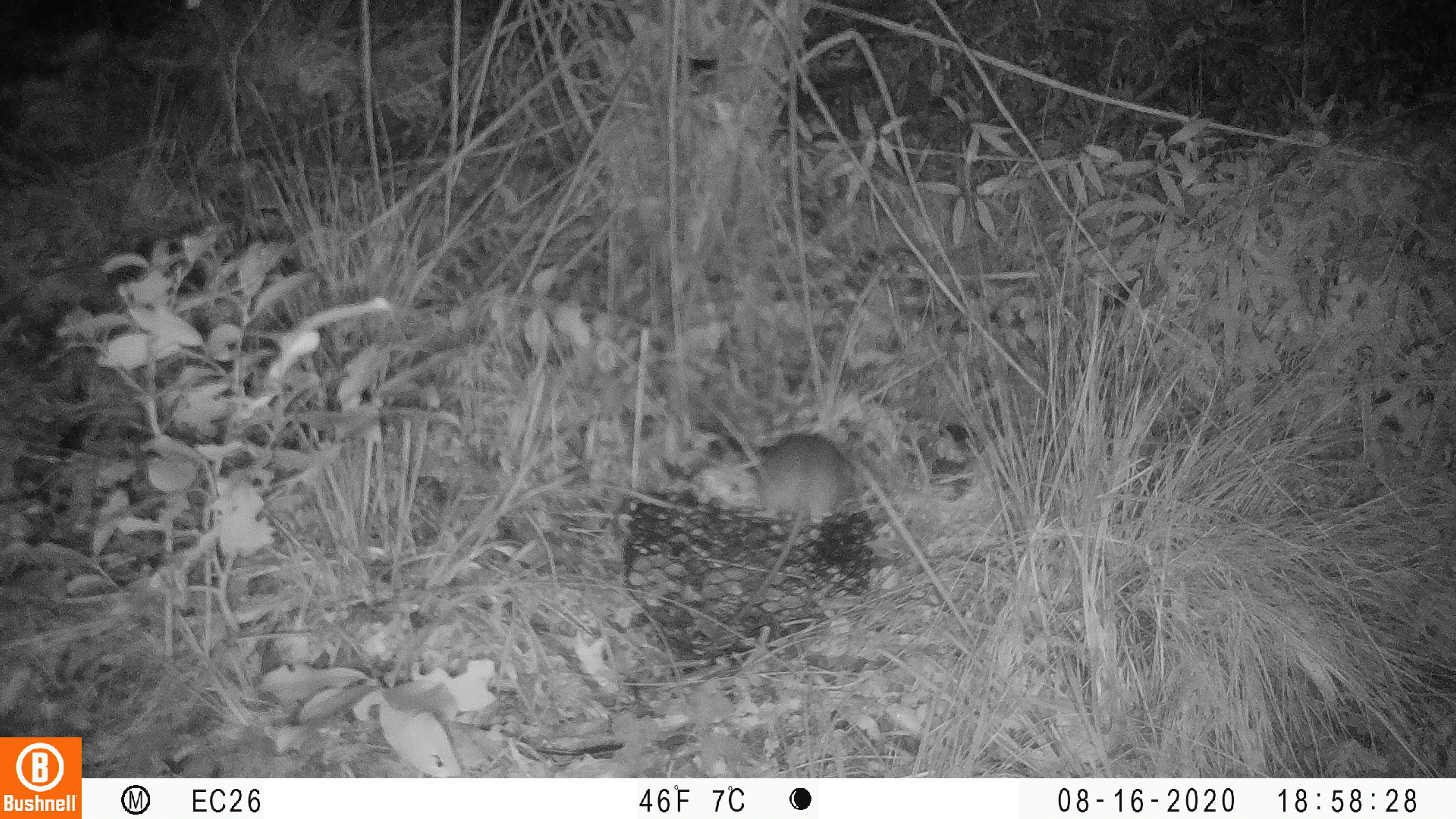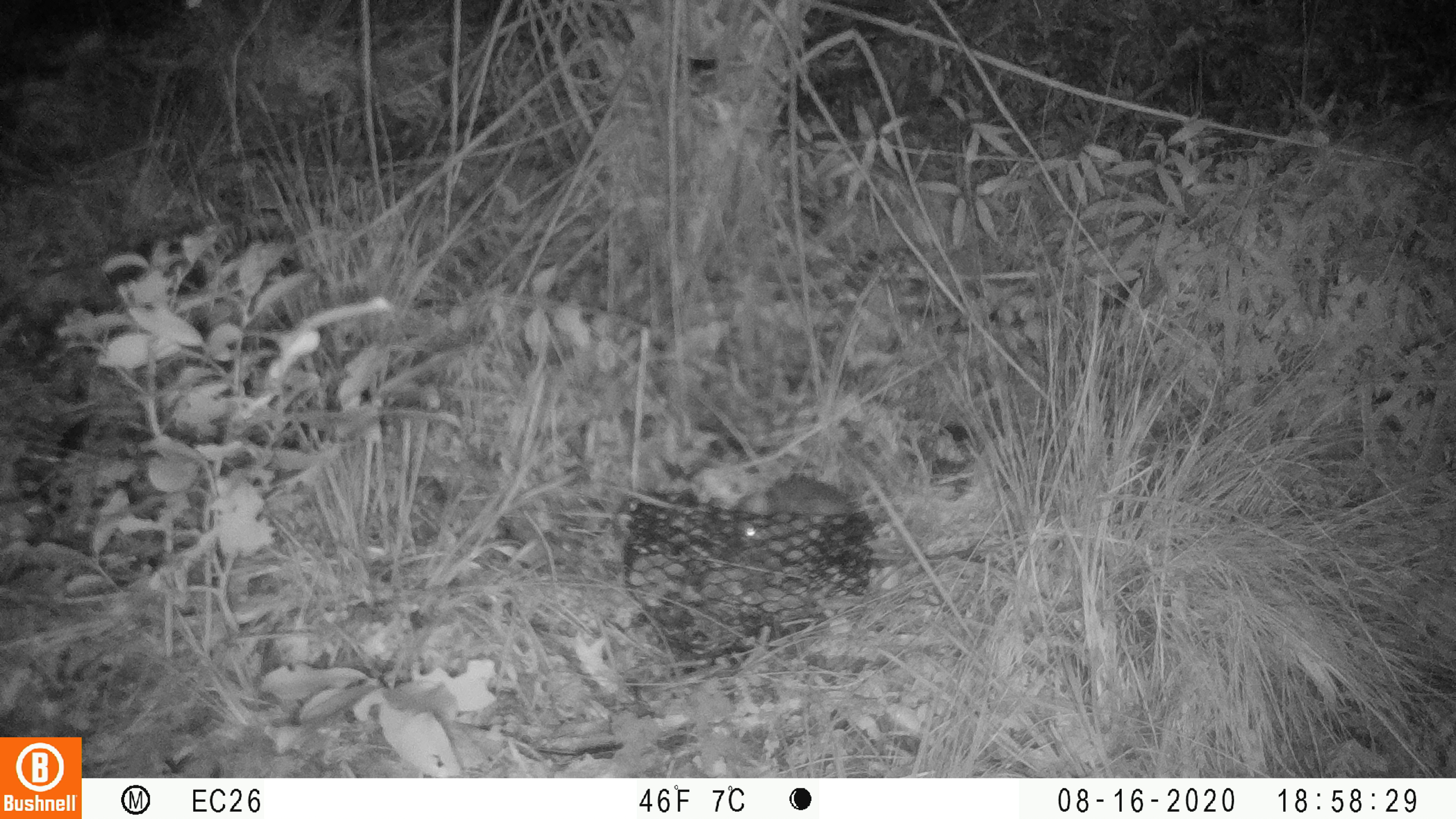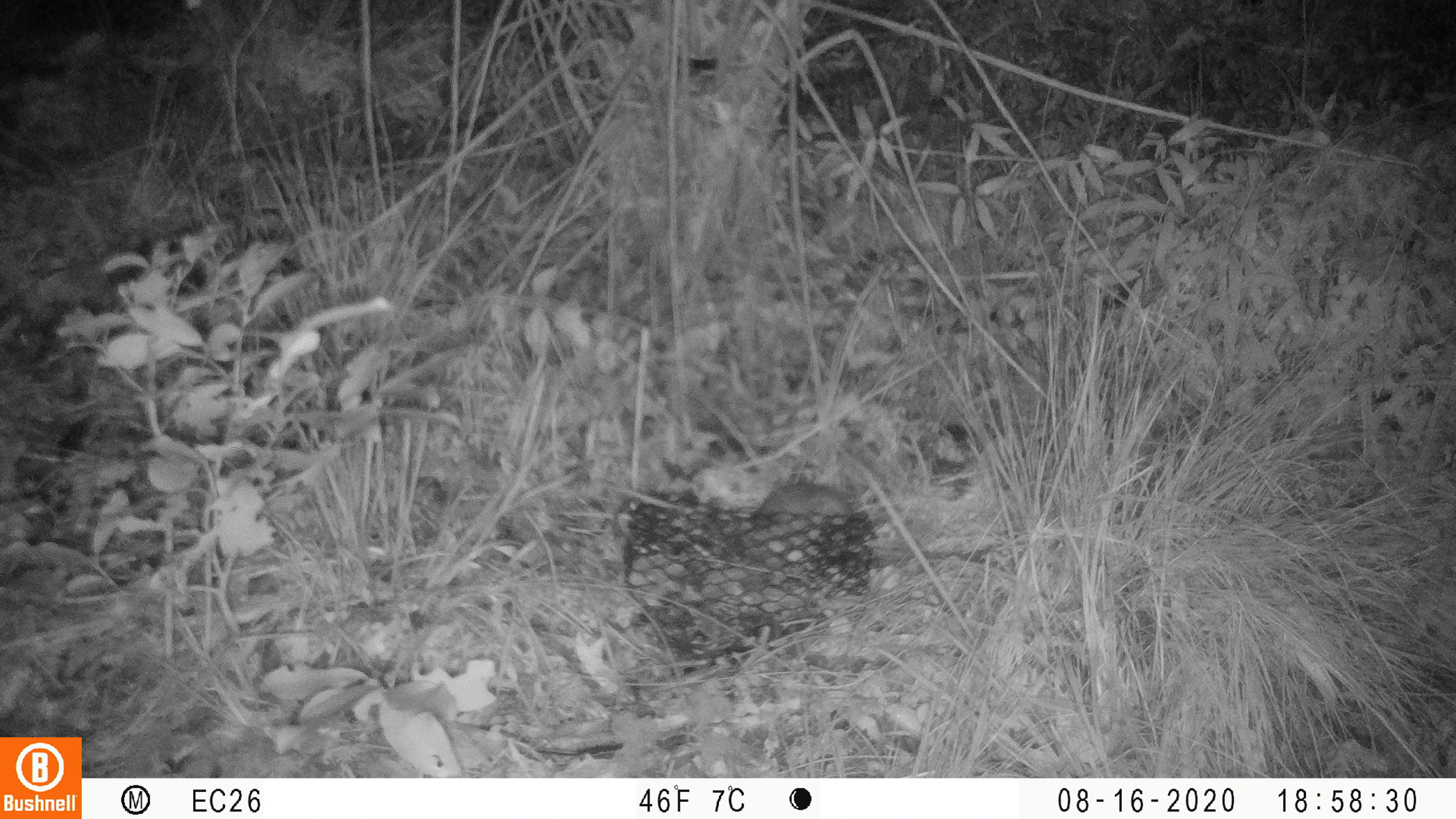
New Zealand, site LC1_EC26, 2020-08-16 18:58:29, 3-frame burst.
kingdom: Animalia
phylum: Chordata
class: Mammalia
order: Rodentia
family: Muridae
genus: Rattus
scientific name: Rattus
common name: rat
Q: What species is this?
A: Rat (Rattus).